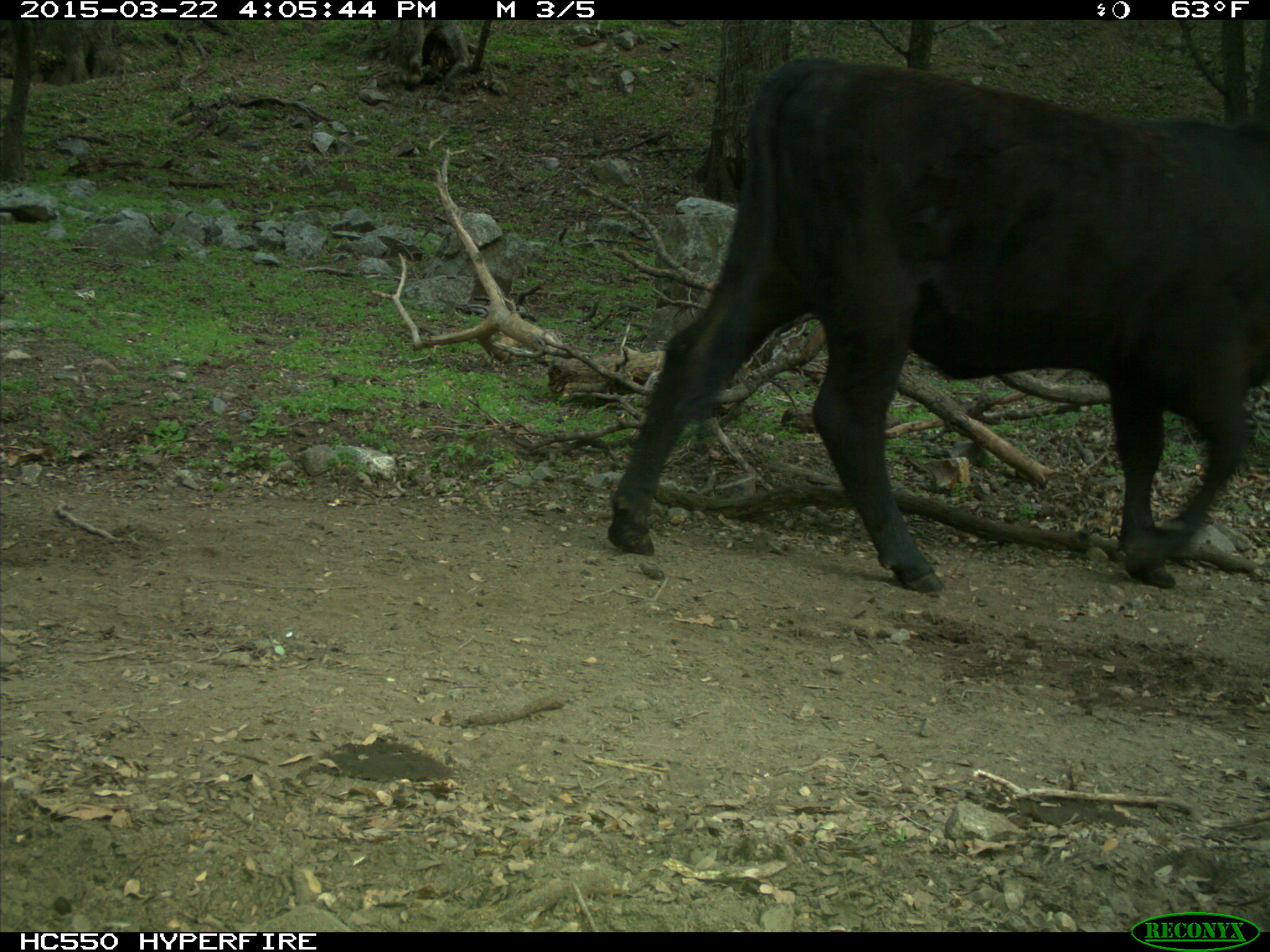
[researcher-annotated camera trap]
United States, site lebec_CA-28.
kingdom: Animalia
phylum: Chordata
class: Mammalia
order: Artiodactyla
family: Bovidae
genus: Bos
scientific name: Bos taurus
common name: domestic cow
Bos taurus (domestic cow).